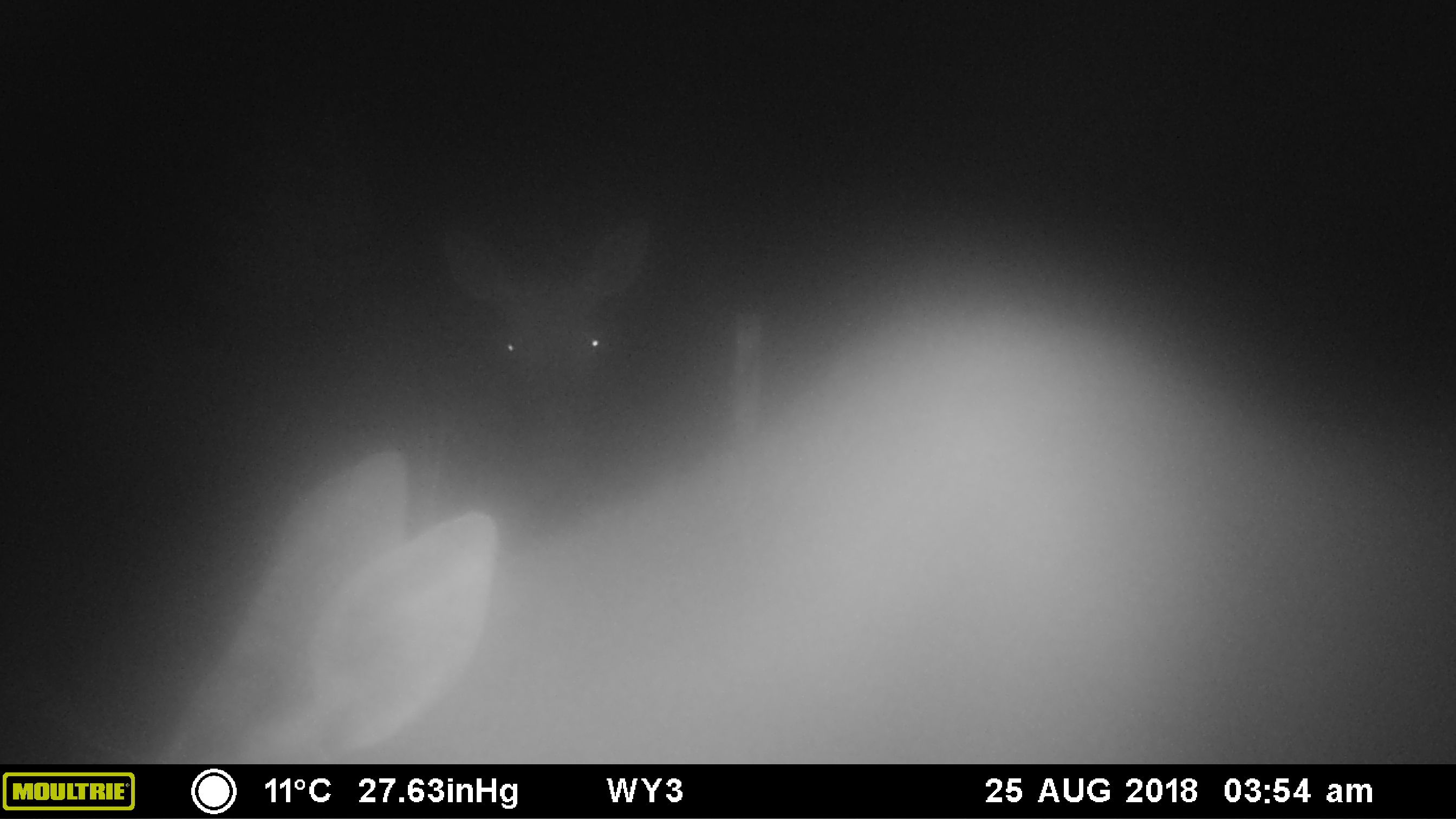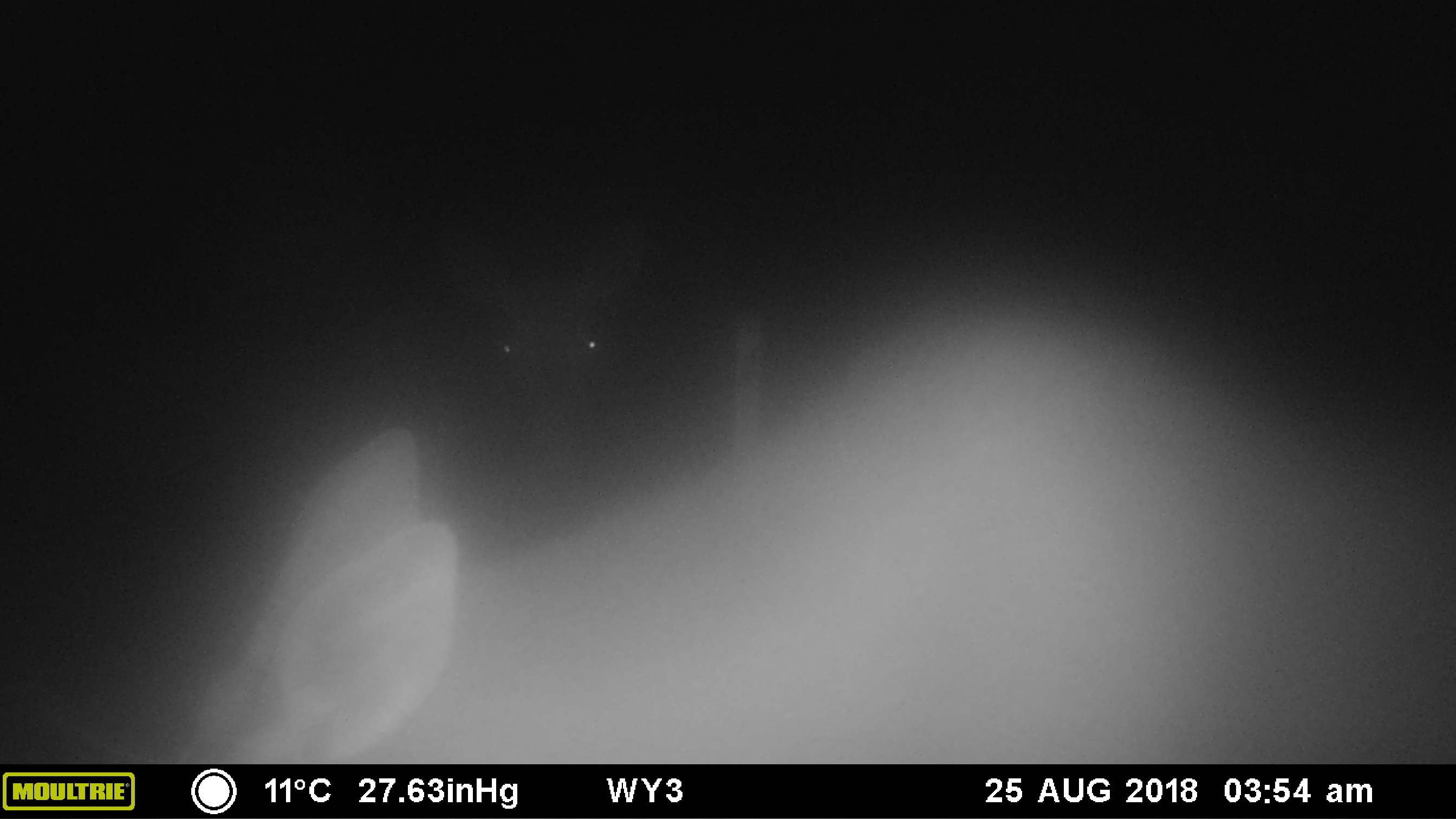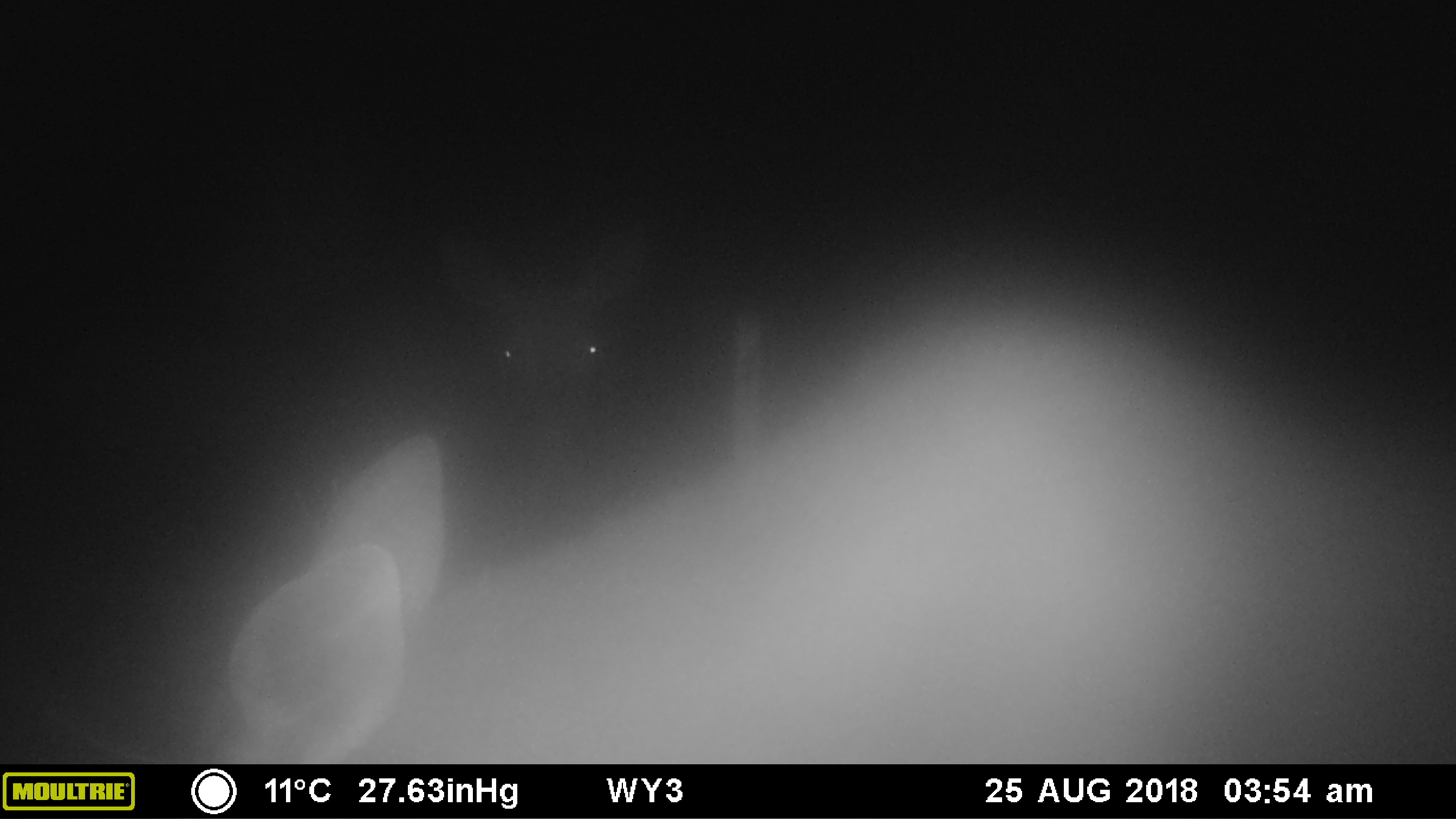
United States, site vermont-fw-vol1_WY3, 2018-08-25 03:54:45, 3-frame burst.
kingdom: Animalia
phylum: Chordata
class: Mammalia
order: Artiodactyla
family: Cervidae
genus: Alces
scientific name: Alces alces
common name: moose